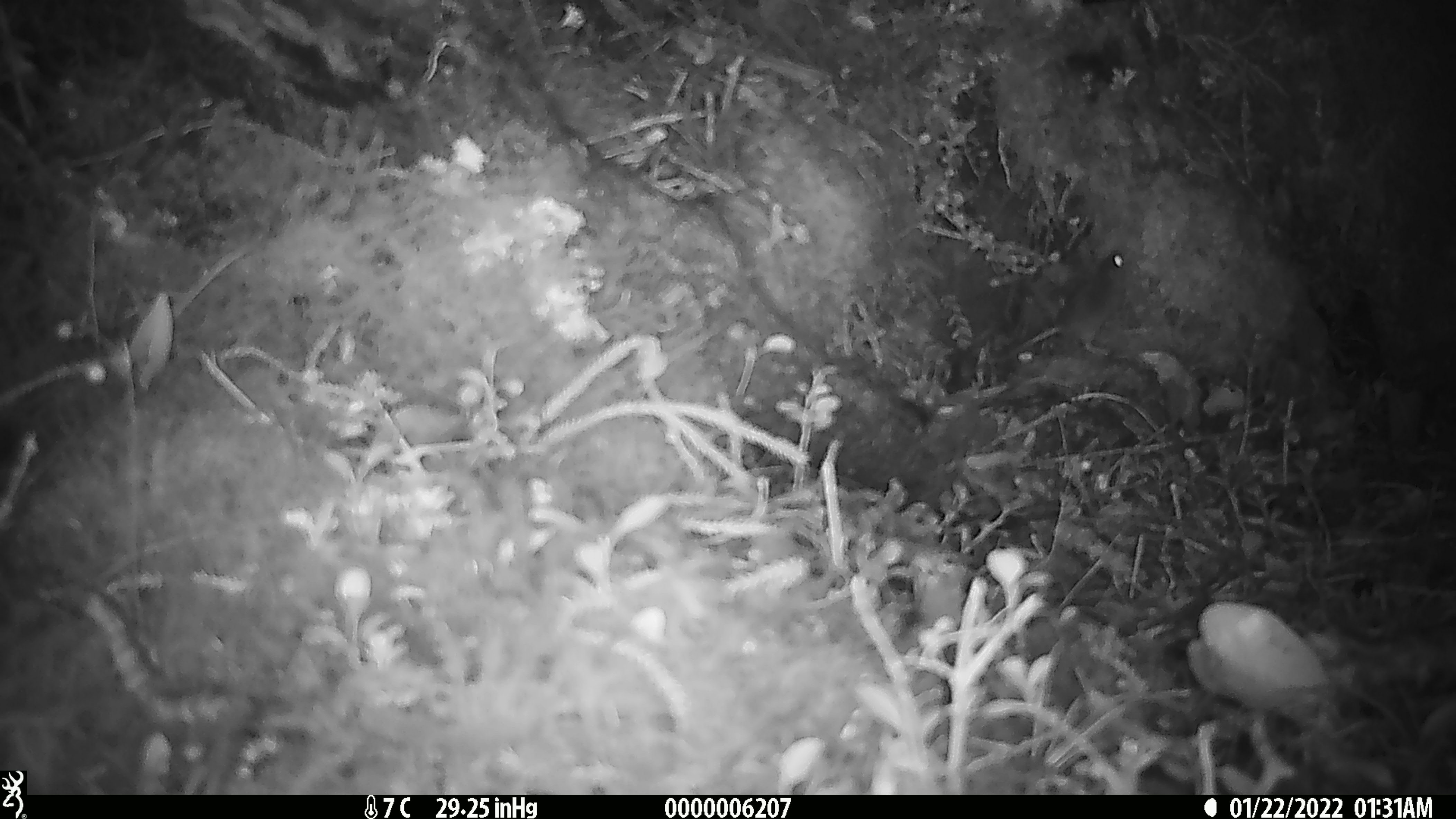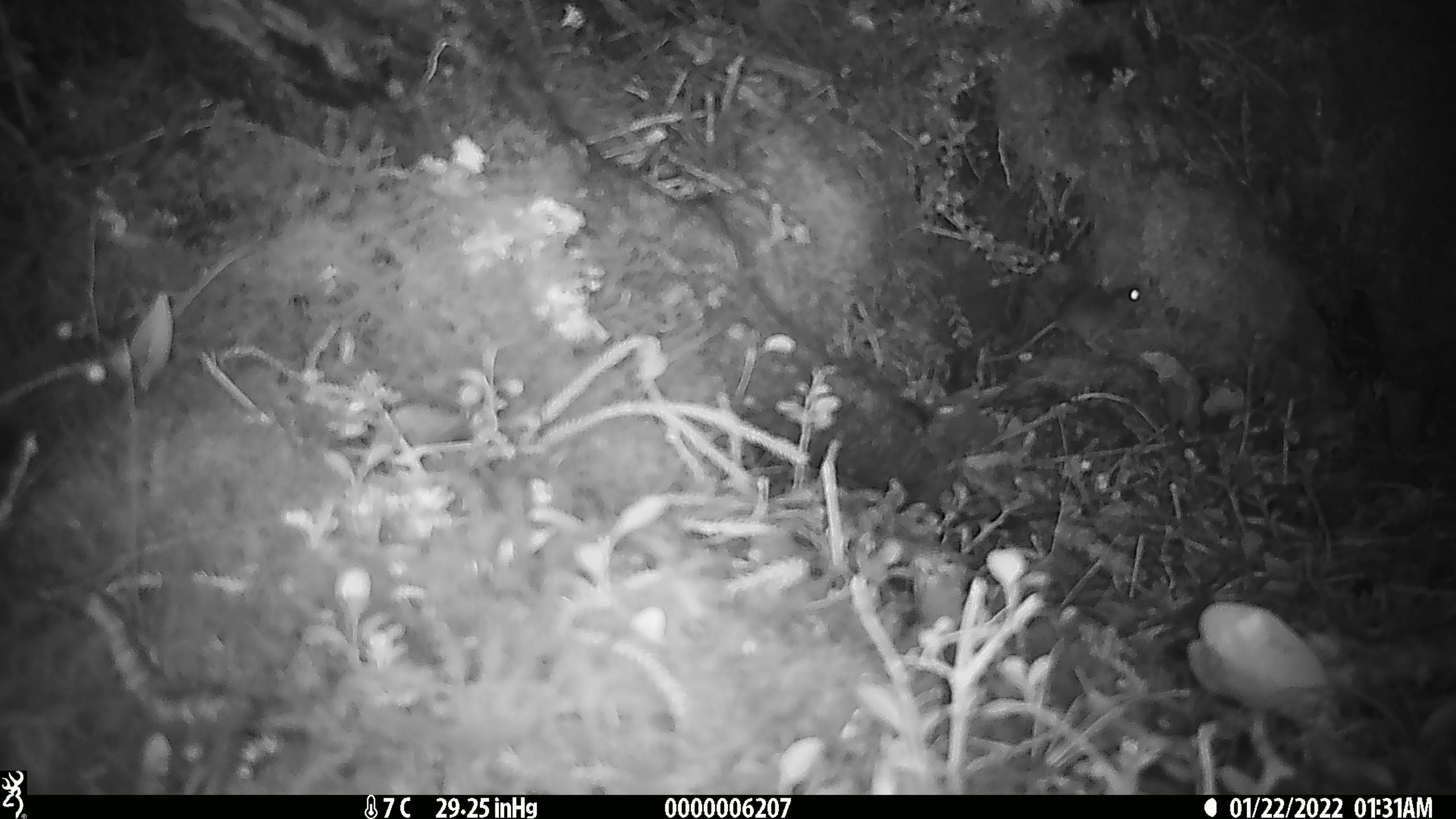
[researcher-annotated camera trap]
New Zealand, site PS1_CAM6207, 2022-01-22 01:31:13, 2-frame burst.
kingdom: Animalia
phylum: Chordata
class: Mammalia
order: Rodentia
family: Muridae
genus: Mus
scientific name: Mus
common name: mouse